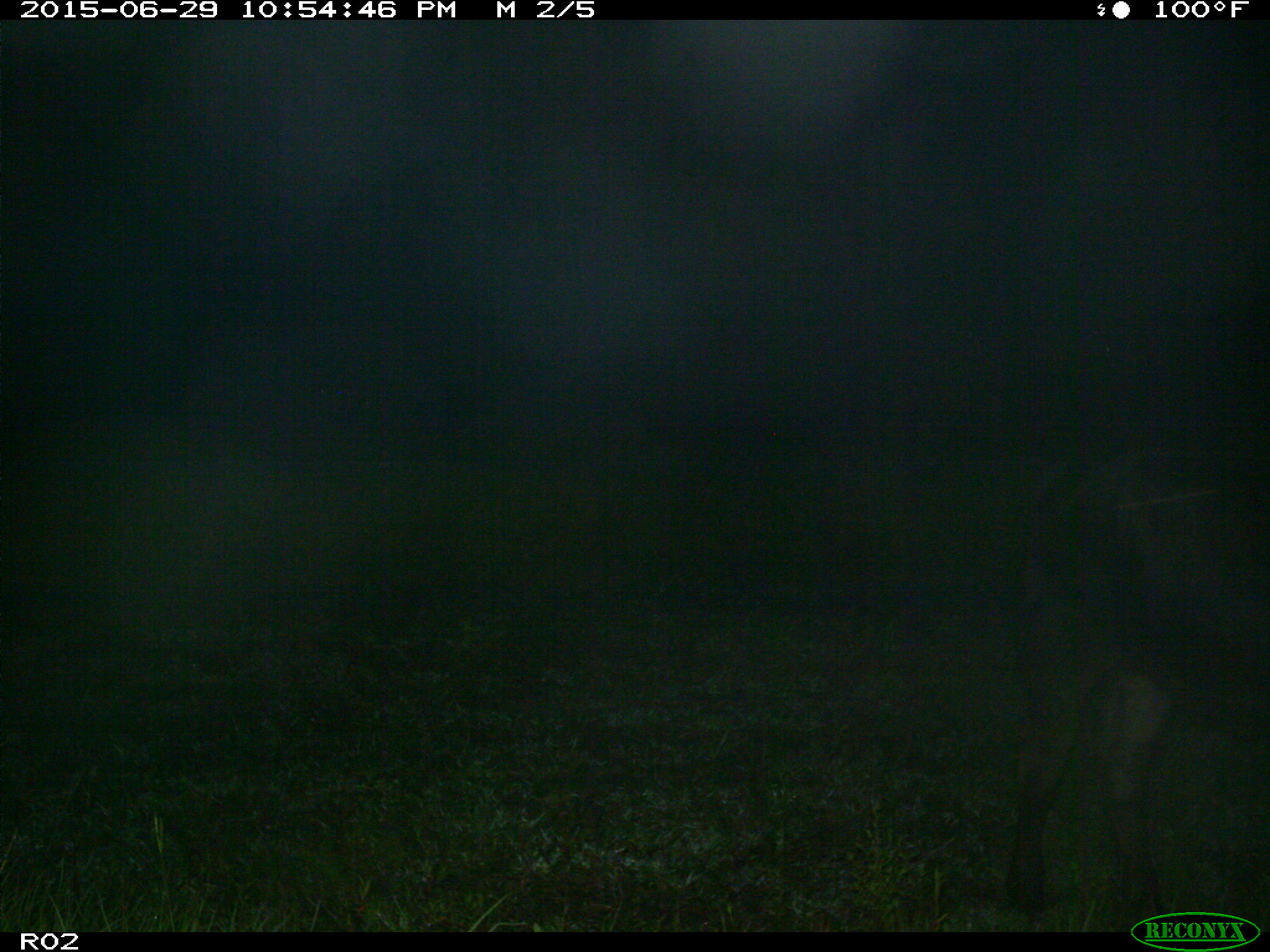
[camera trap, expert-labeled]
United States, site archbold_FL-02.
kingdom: Animalia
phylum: Chordata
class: Mammalia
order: Artiodactyla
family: Bovidae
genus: Bos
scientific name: Bos taurus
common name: domestic cow